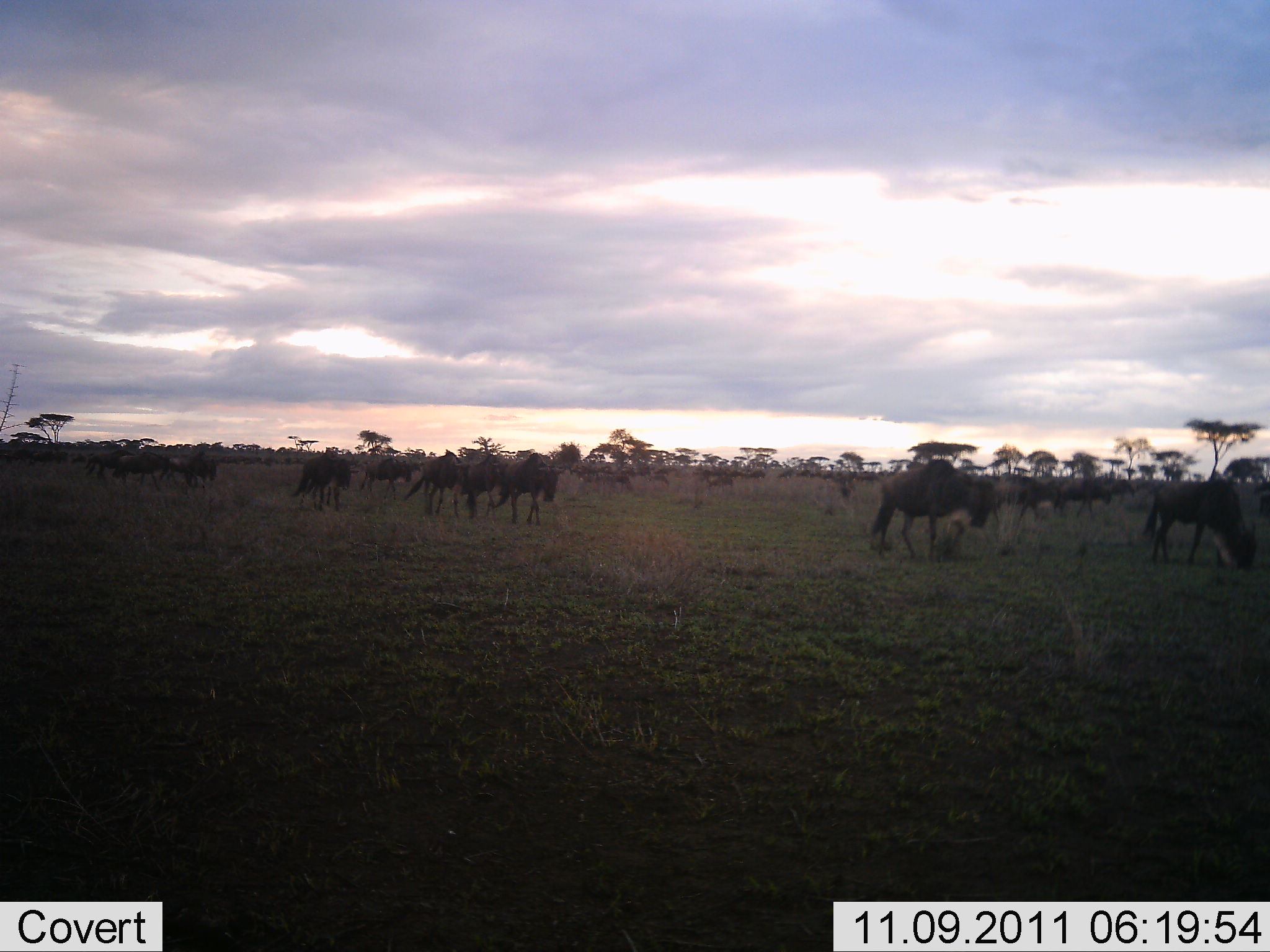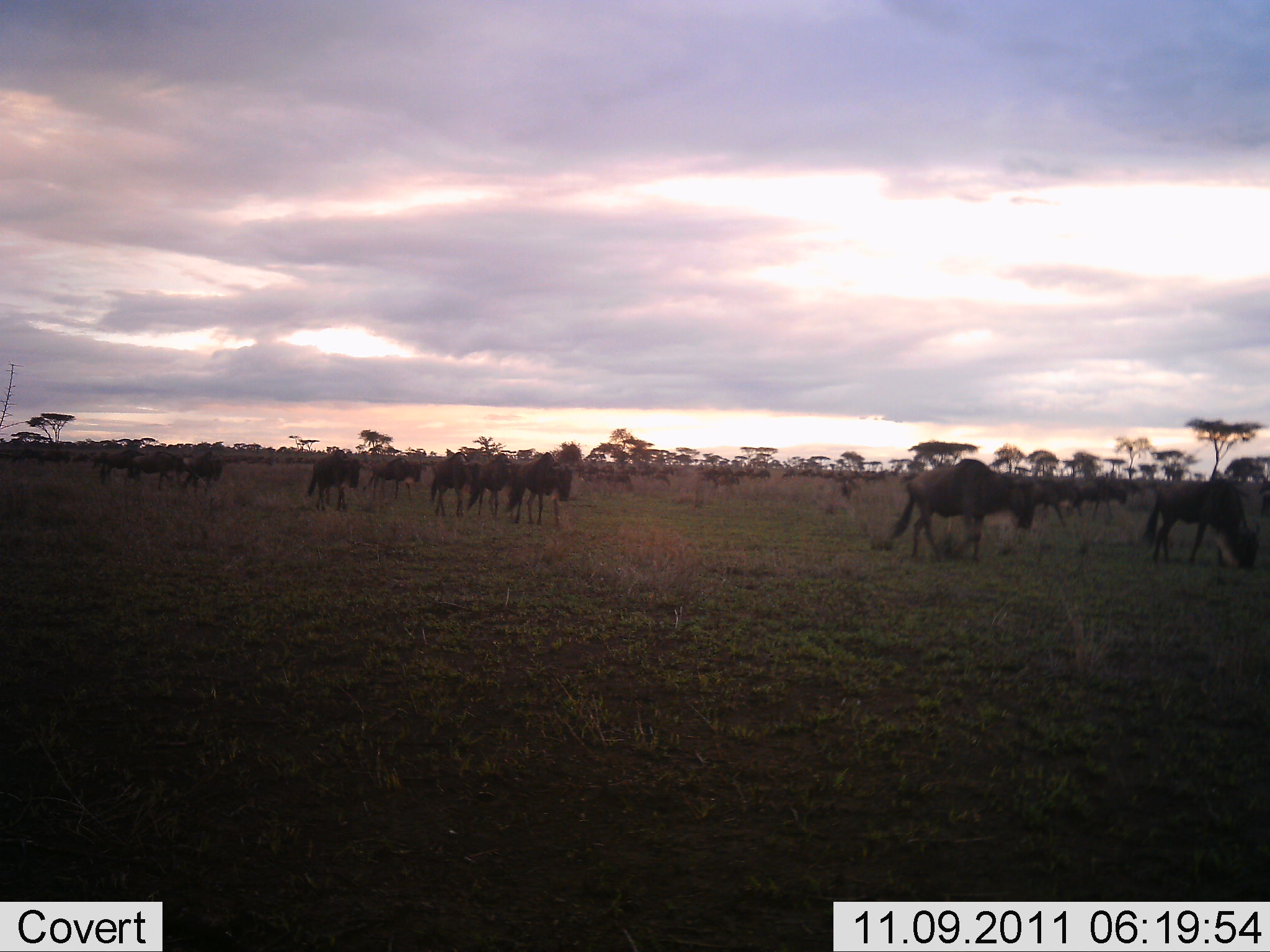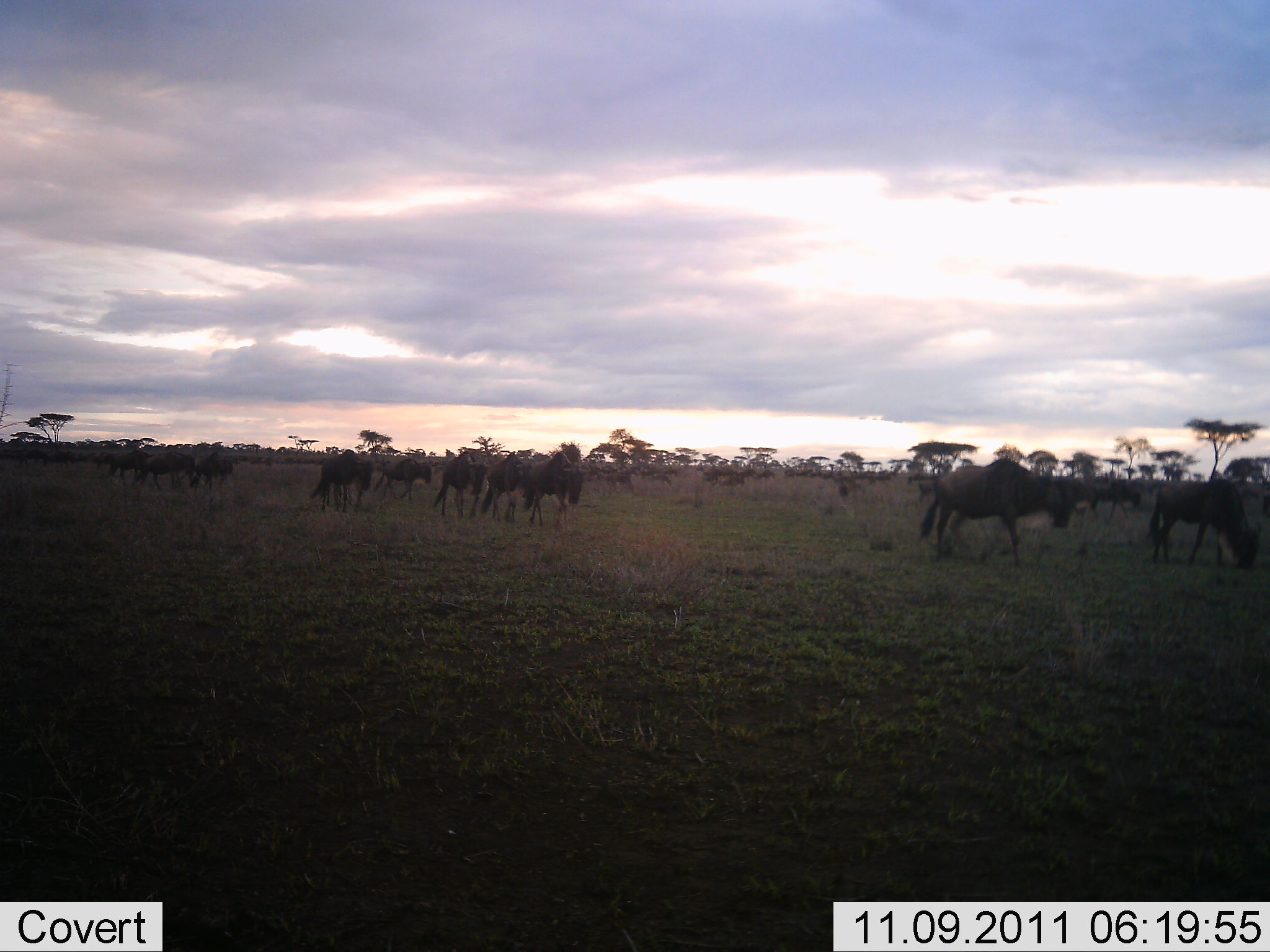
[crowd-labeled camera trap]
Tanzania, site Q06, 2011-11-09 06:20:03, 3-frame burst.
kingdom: Animalia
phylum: Chordata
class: Mammalia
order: Artiodactyla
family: Bovidae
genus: Connochaetes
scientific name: Connochaetes taurinus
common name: blue wildebeest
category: wildebeest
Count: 11-50.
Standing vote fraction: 7%.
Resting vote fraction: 0%.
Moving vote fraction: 93%.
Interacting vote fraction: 0%.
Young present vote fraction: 0%.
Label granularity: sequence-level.